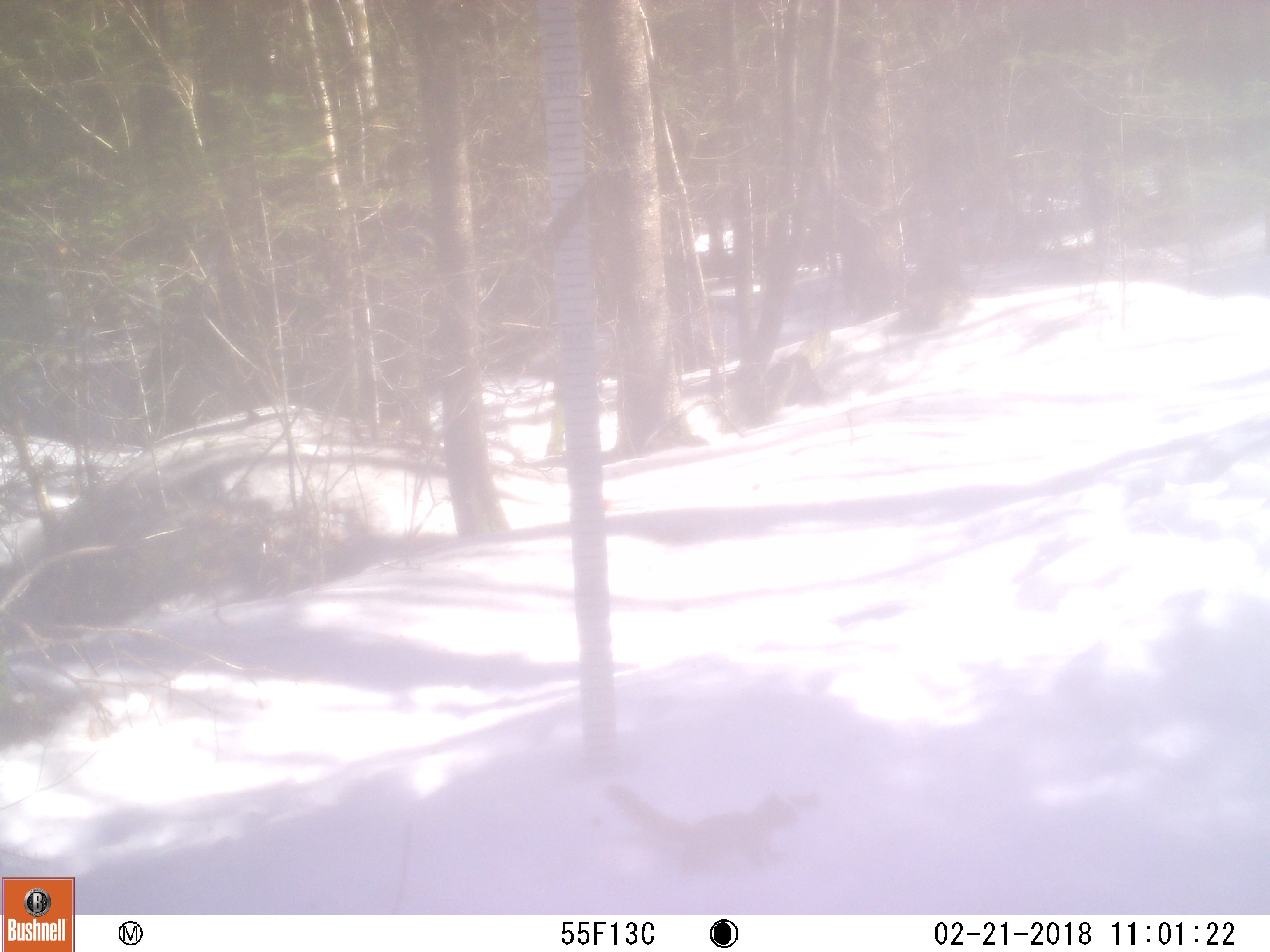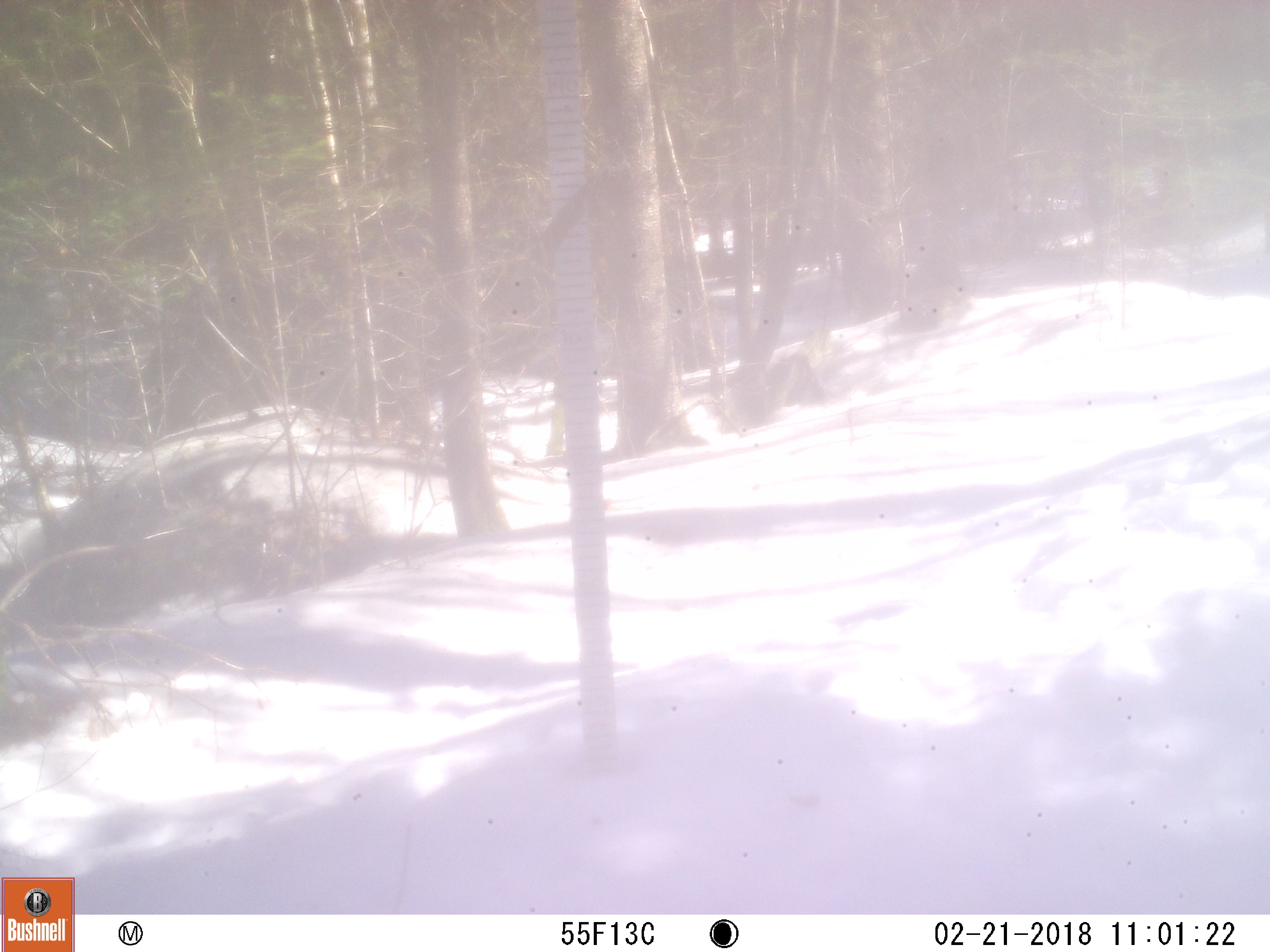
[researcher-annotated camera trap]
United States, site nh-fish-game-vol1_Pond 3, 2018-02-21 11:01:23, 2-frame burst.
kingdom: Animalia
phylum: Chordata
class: Mammalia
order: Rodentia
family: Sciuridae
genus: Tamiasciurus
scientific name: Tamiasciurus hudsonicus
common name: red squirrel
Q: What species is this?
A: Red squirrel (Tamiasciurus hudsonicus).